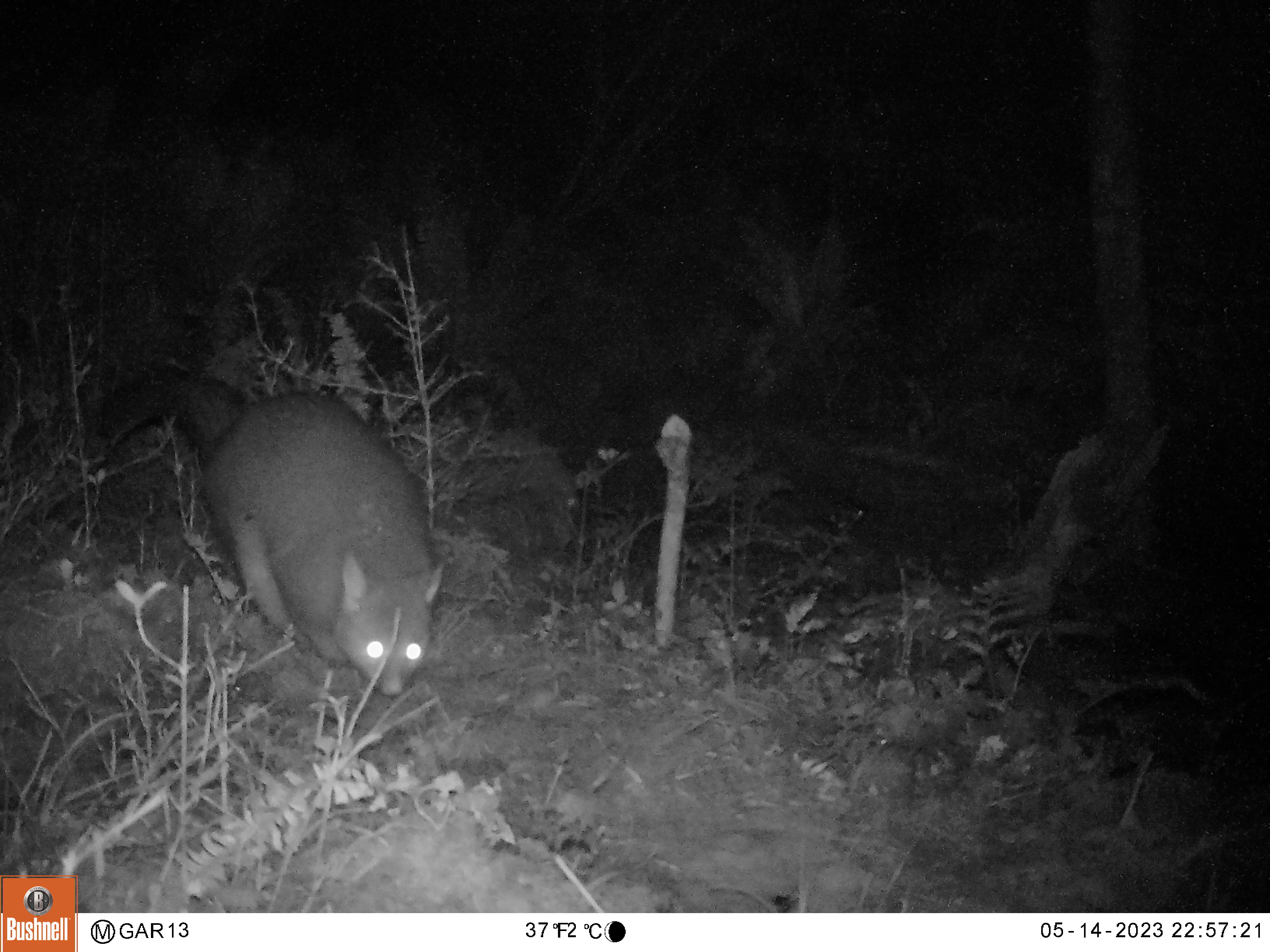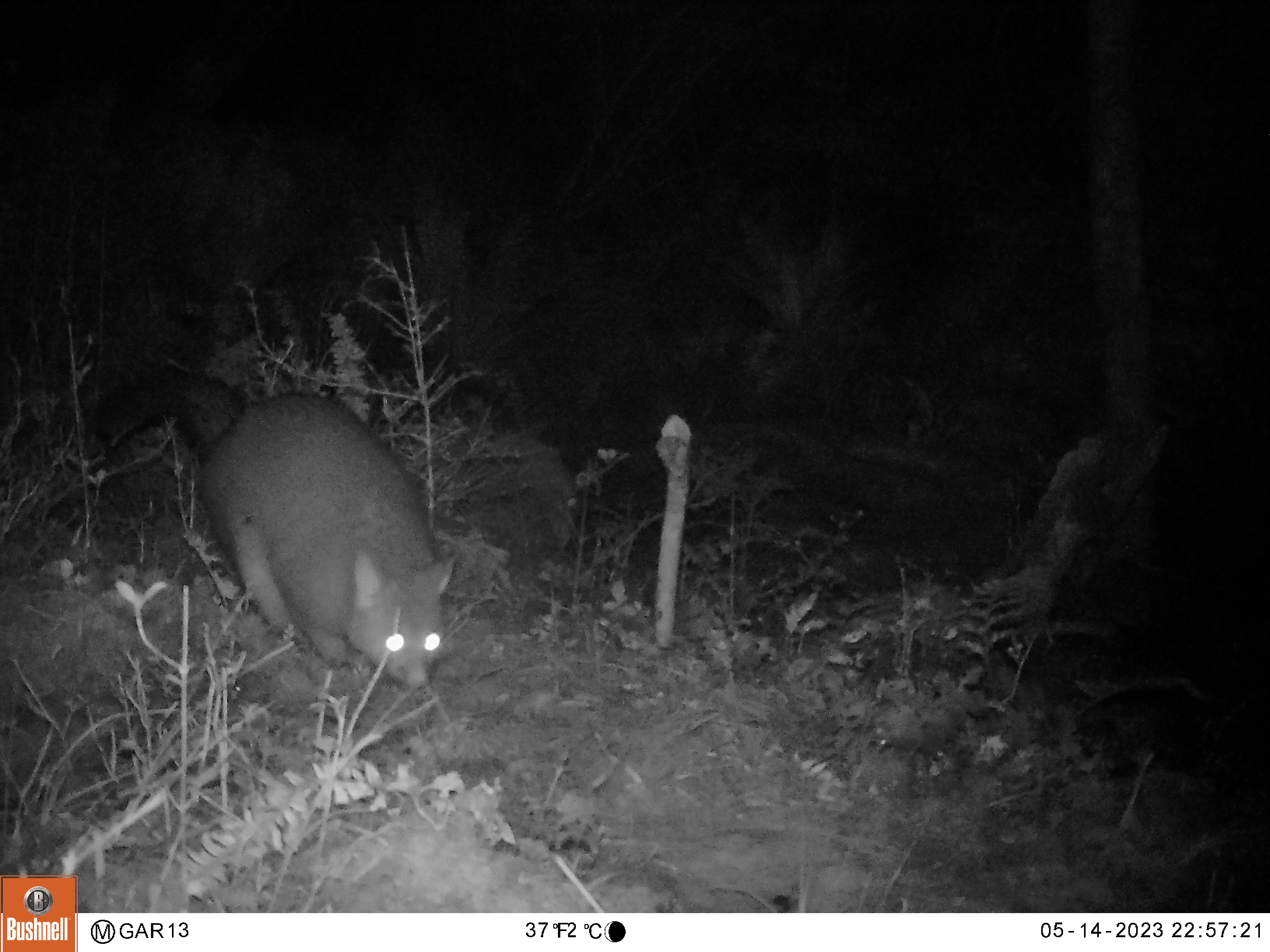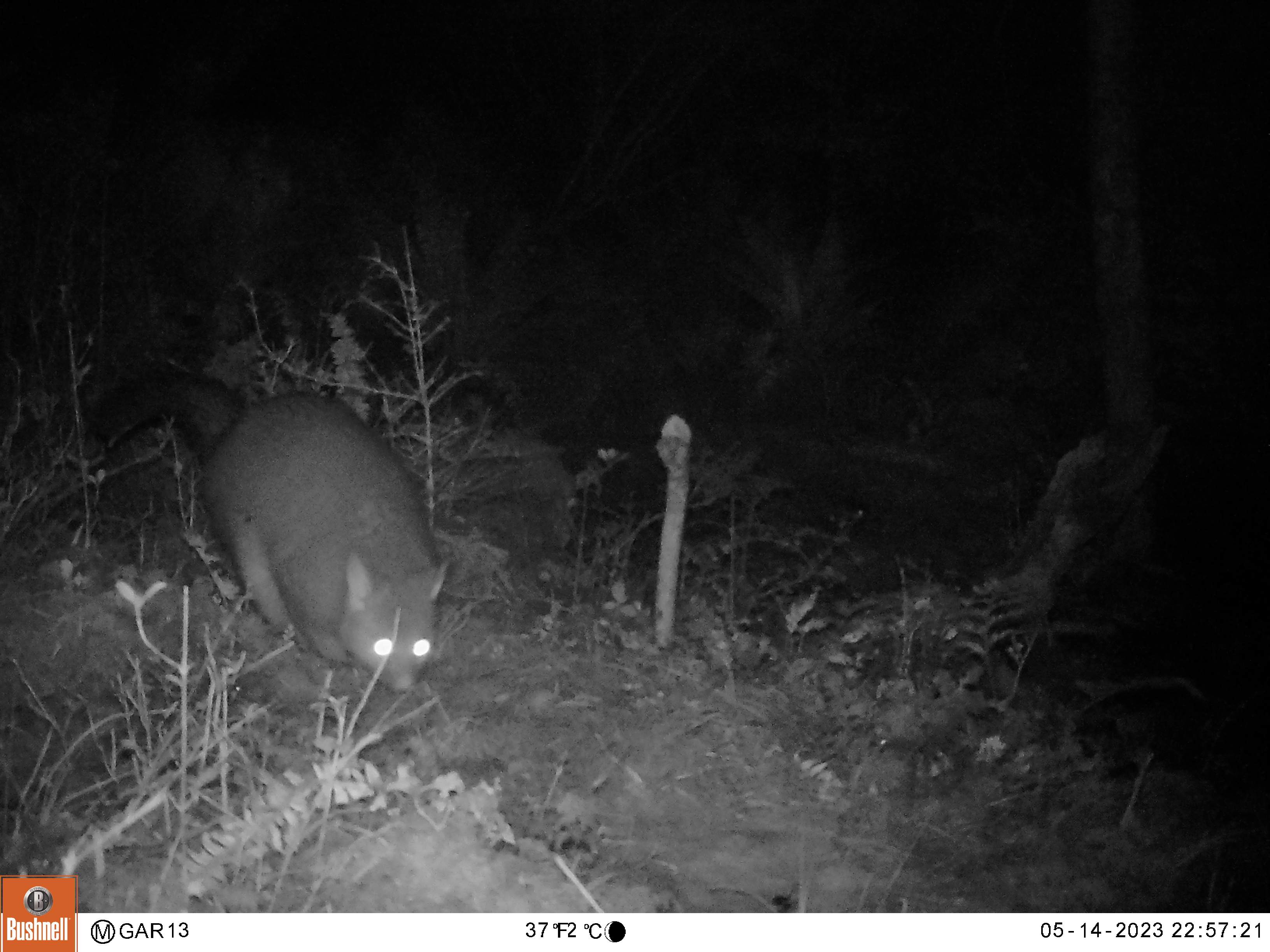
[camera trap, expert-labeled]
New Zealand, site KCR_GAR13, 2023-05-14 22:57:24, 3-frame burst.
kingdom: Animalia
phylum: Chordata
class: Mammalia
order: Diprotodontia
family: Phalangeridae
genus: Trichosurus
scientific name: Trichosurus vulpecula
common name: common brushtail possum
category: possum